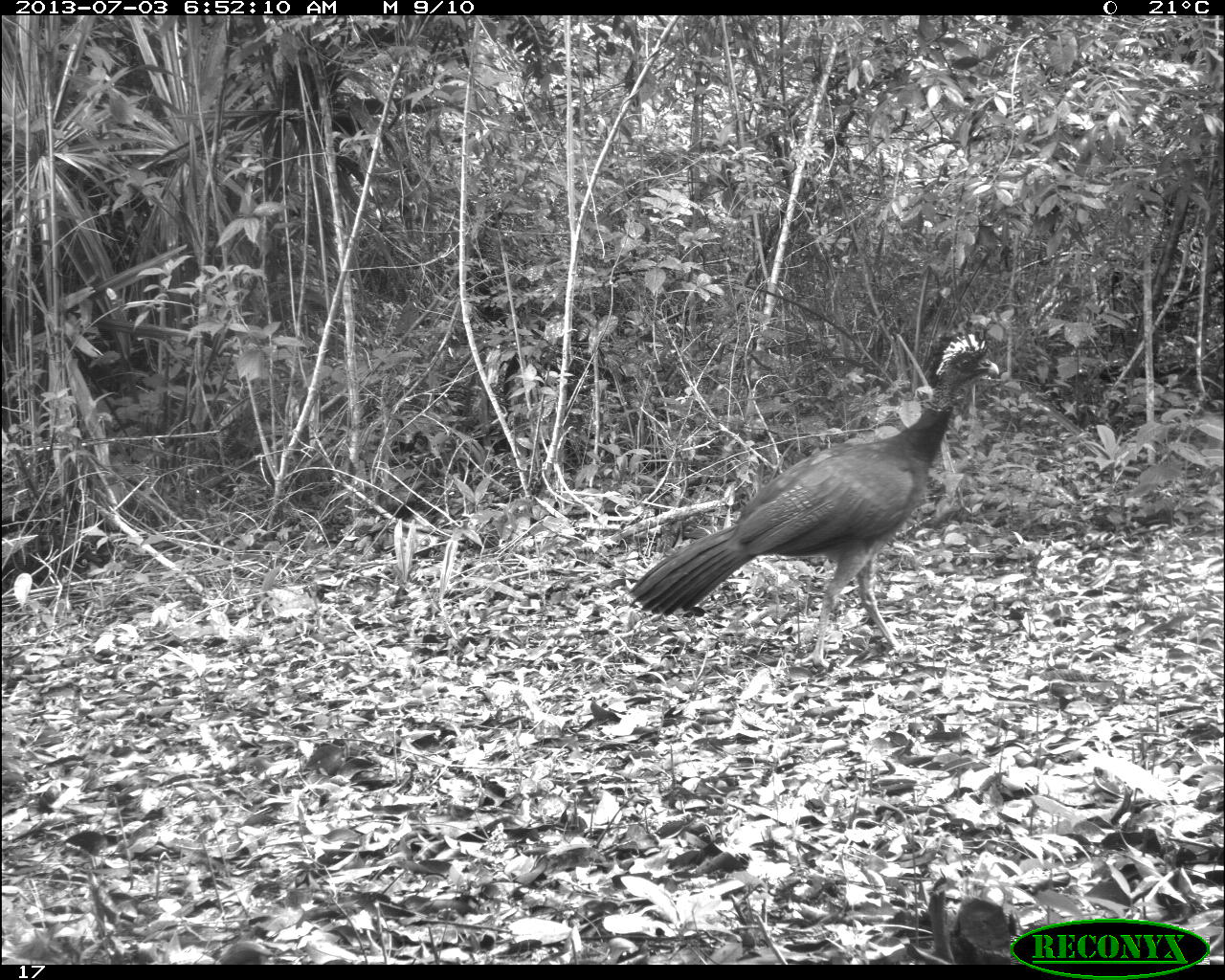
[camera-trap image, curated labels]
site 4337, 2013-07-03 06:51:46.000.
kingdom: Animalia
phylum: Chordata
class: Aves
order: Galliformes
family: Cracidae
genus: Crax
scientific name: Crax rubra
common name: great curassow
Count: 1.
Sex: female.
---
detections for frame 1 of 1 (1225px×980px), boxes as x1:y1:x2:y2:
crax rubra: 626:329:1003:667